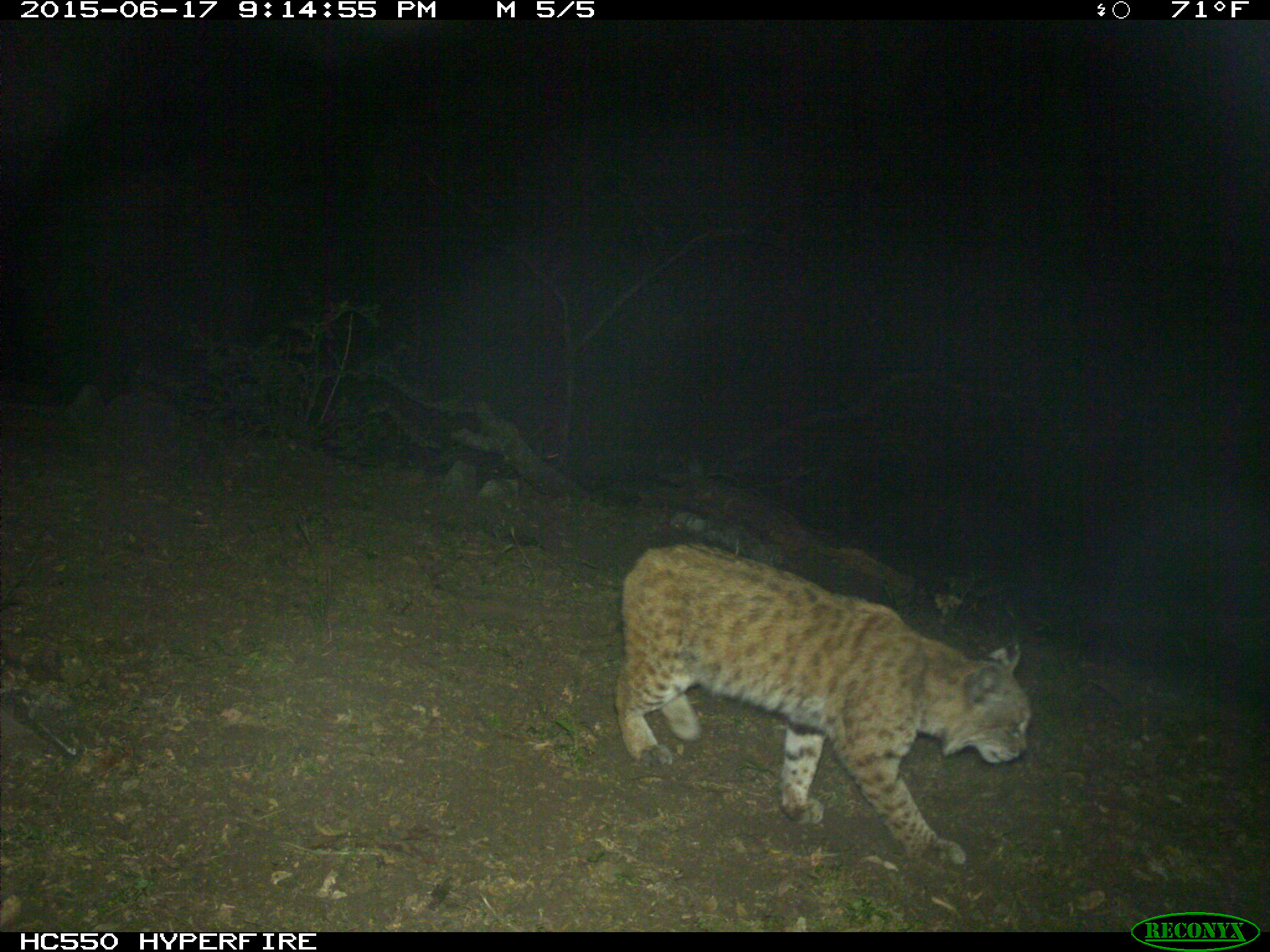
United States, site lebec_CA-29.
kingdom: Animalia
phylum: Chordata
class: Mammalia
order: Carnivora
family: Felidae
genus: Lynx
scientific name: Lynx rufus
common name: bobcat